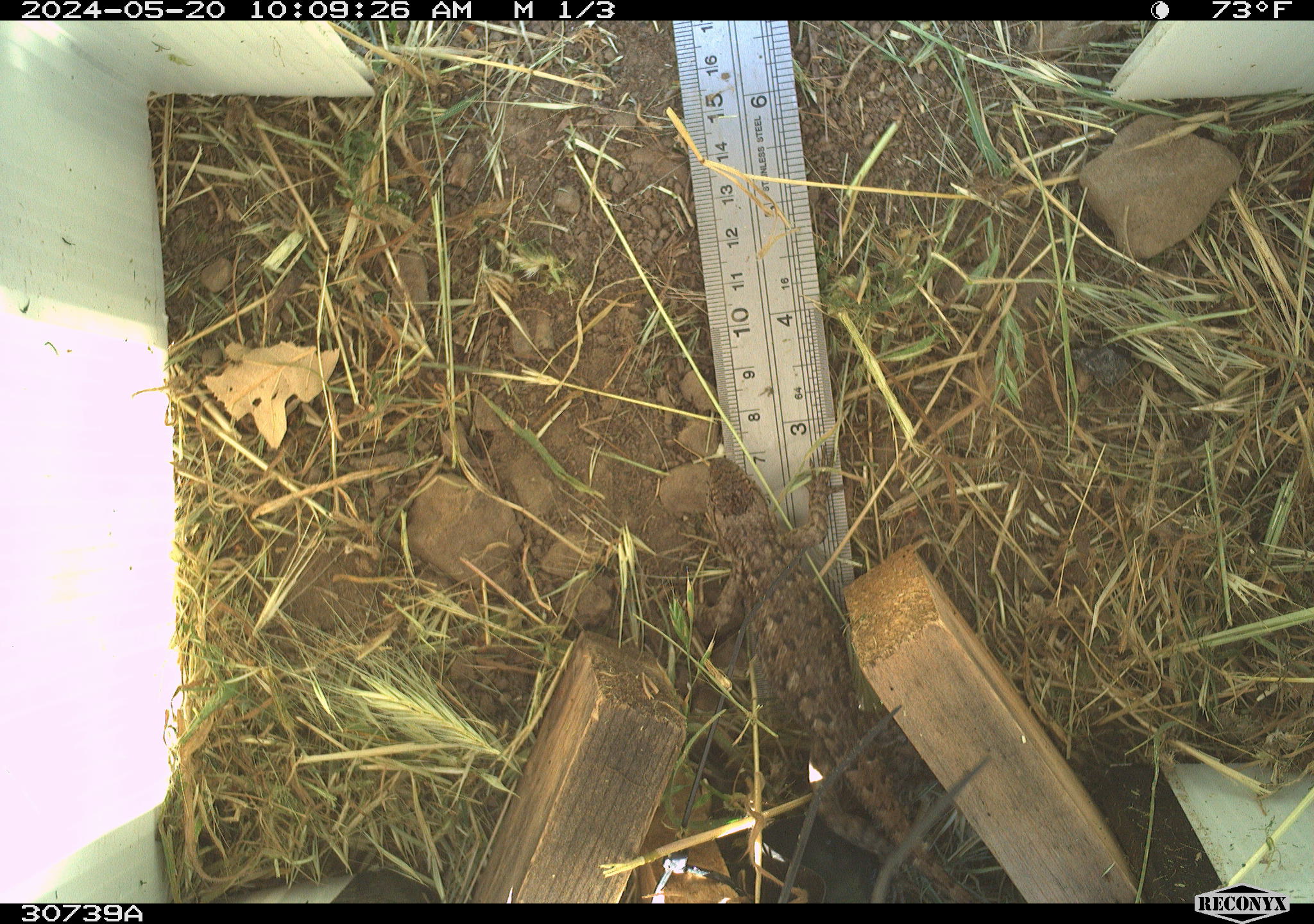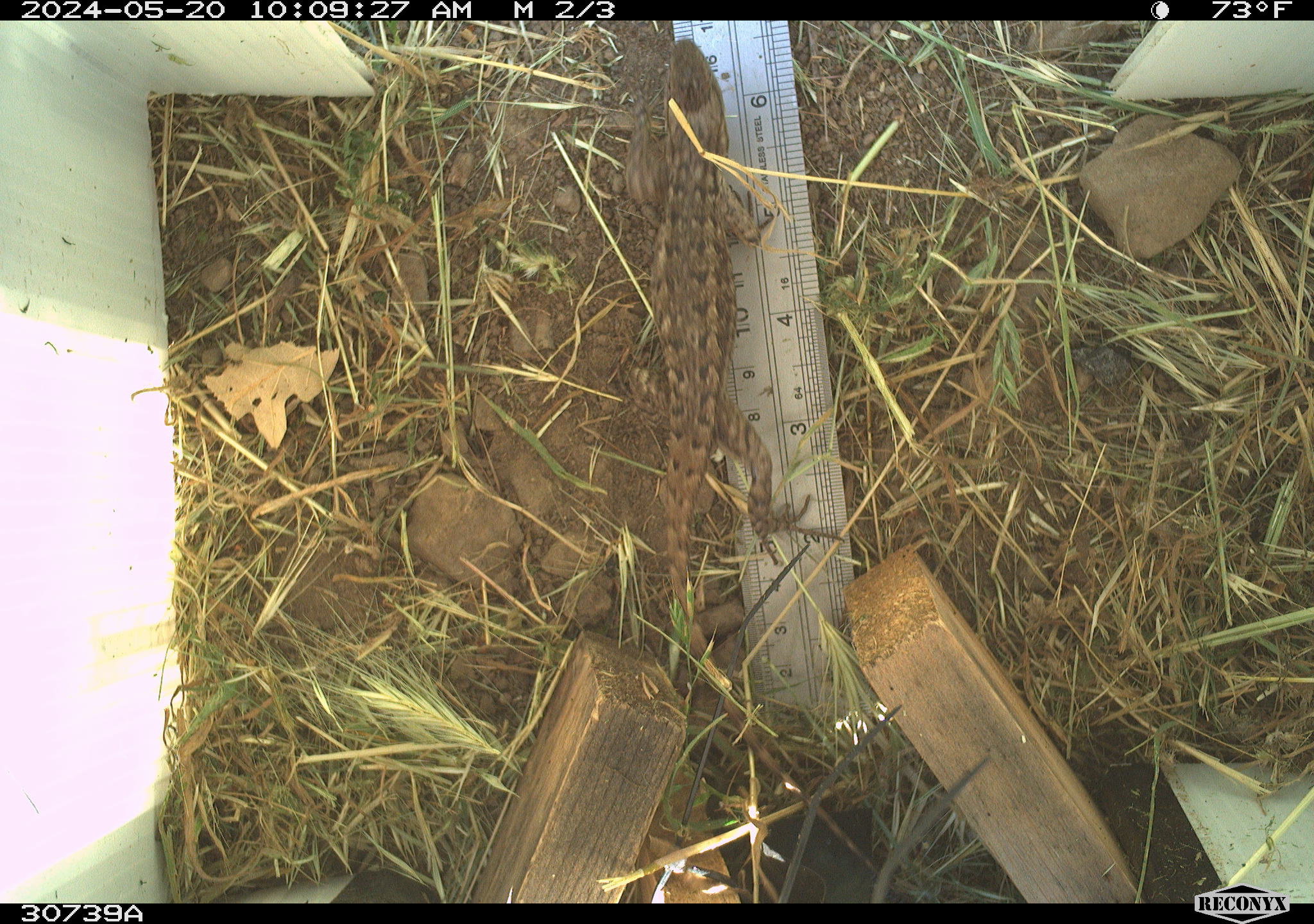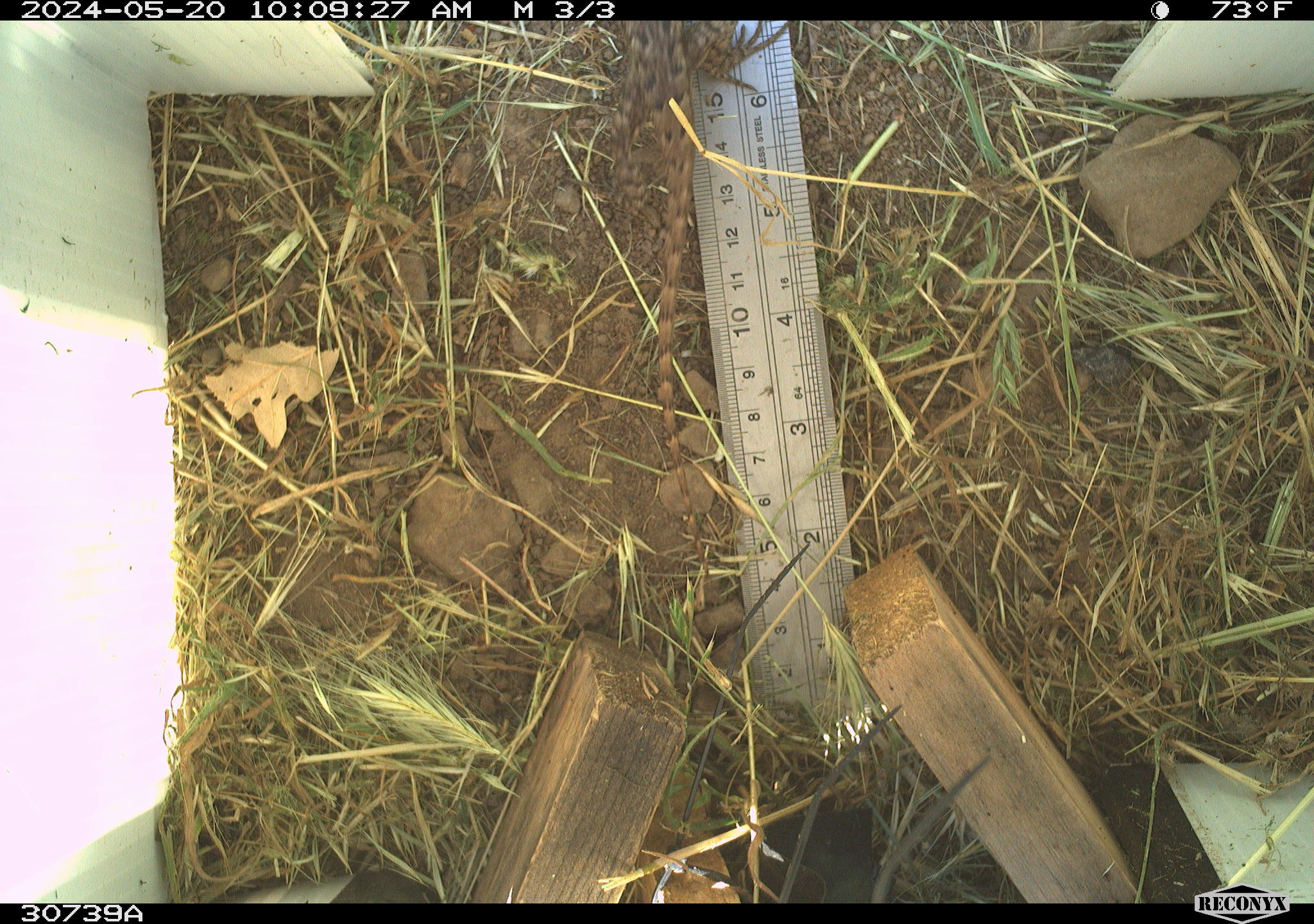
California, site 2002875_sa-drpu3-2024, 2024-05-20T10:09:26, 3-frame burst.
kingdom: Animalia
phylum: Chordata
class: Reptilia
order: Squamata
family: Phrynosomatidae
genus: Sceloporus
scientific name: Sceloporus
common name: spiny lizards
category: sceloporus species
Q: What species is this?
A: Sceloporus species (spiny lizards) (Sceloporus).